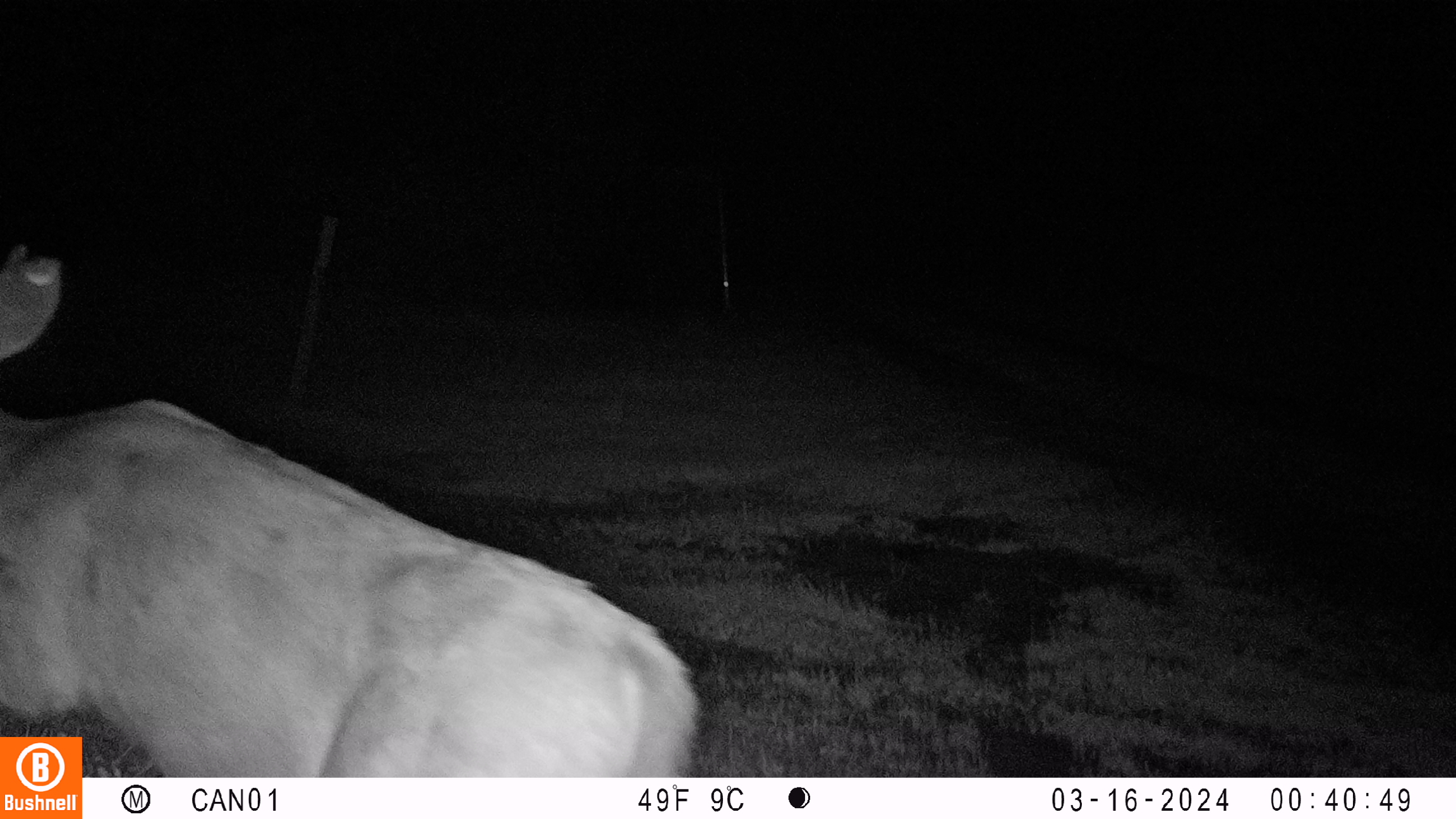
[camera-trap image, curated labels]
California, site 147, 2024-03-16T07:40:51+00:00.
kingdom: Animalia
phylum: Chordata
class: Mammalia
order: Artiodactyla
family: Cervidae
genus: Odocoileus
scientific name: Odocoileus hemionus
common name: mule deer